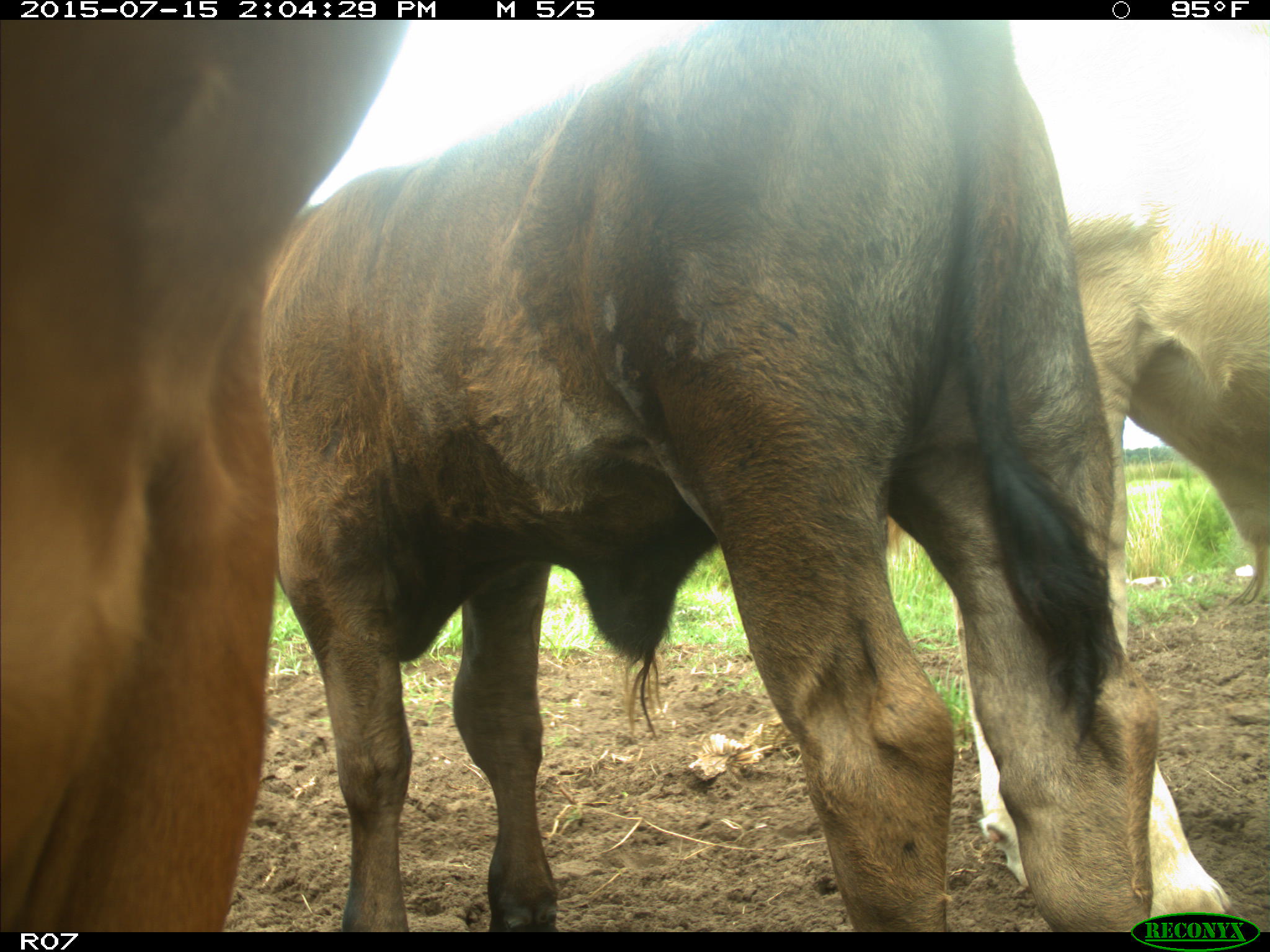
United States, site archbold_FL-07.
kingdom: Animalia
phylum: Chordata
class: Mammalia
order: Artiodactyla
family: Bovidae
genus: Bos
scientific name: Bos taurus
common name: domestic cow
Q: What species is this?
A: Bos taurus (domestic cow).